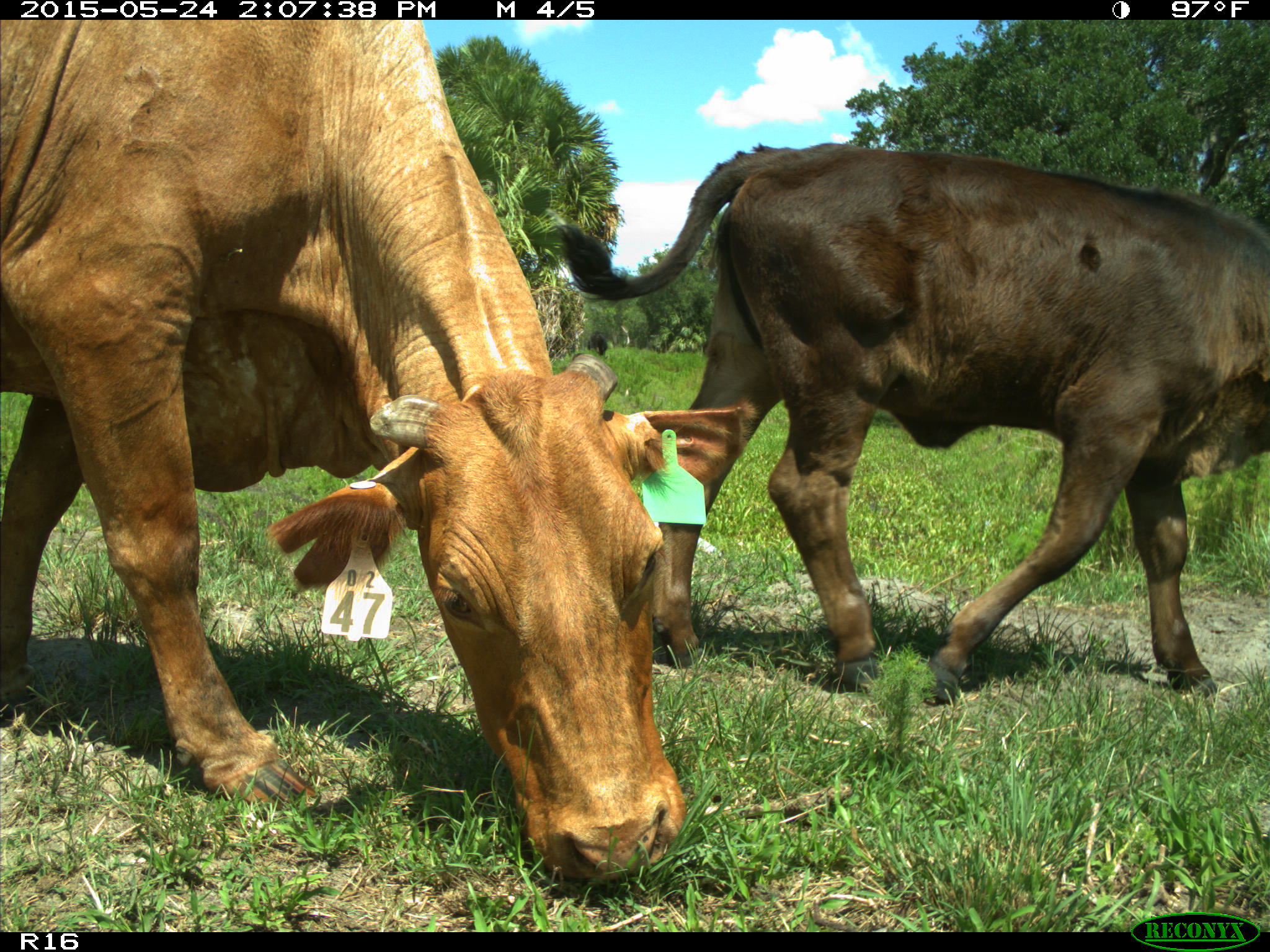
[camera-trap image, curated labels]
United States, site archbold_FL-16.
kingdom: Animalia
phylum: Chordata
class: Mammalia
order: Artiodactyla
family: Bovidae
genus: Bos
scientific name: Bos taurus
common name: domestic cow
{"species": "Bos taurus (domestic cow)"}